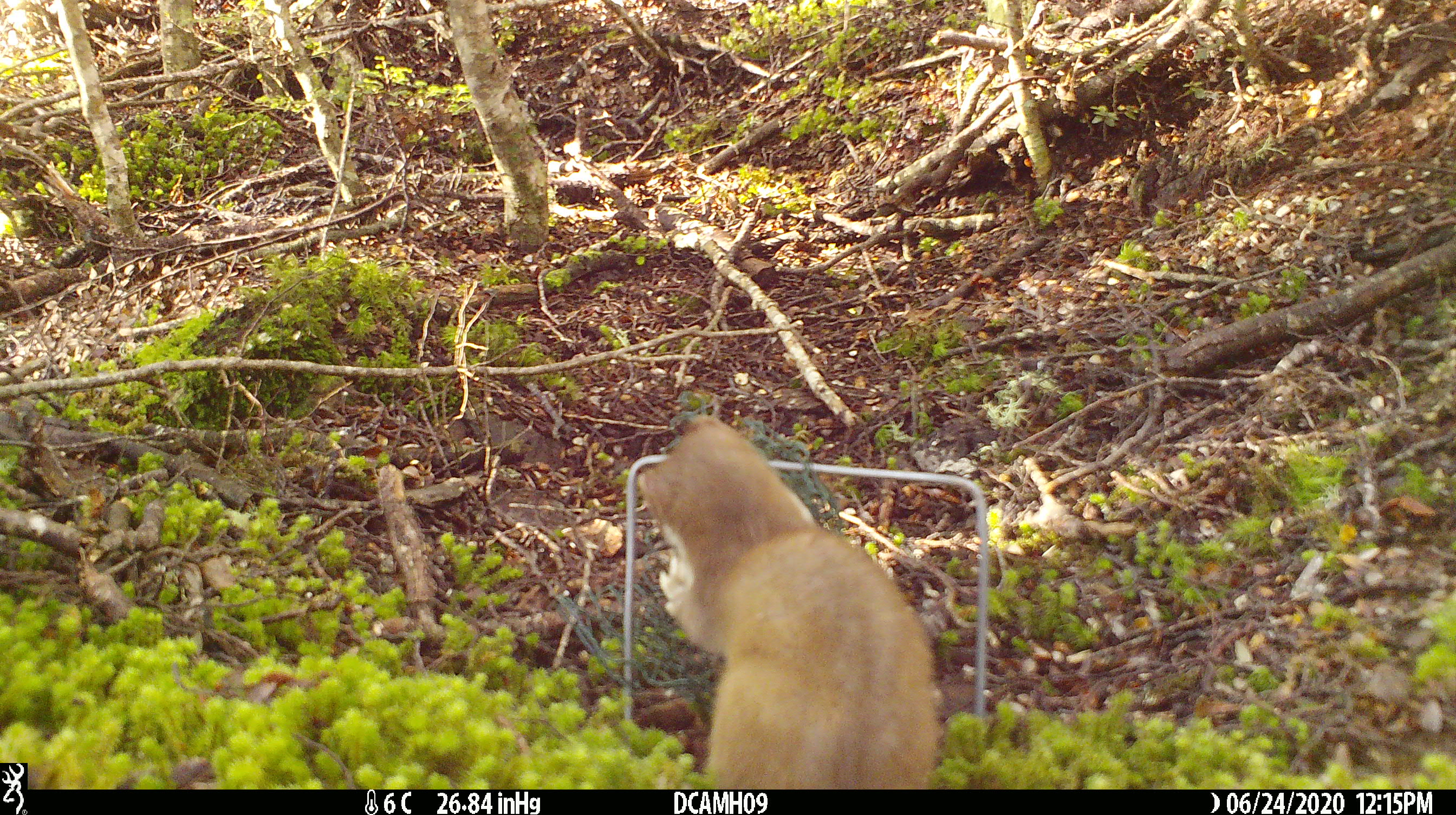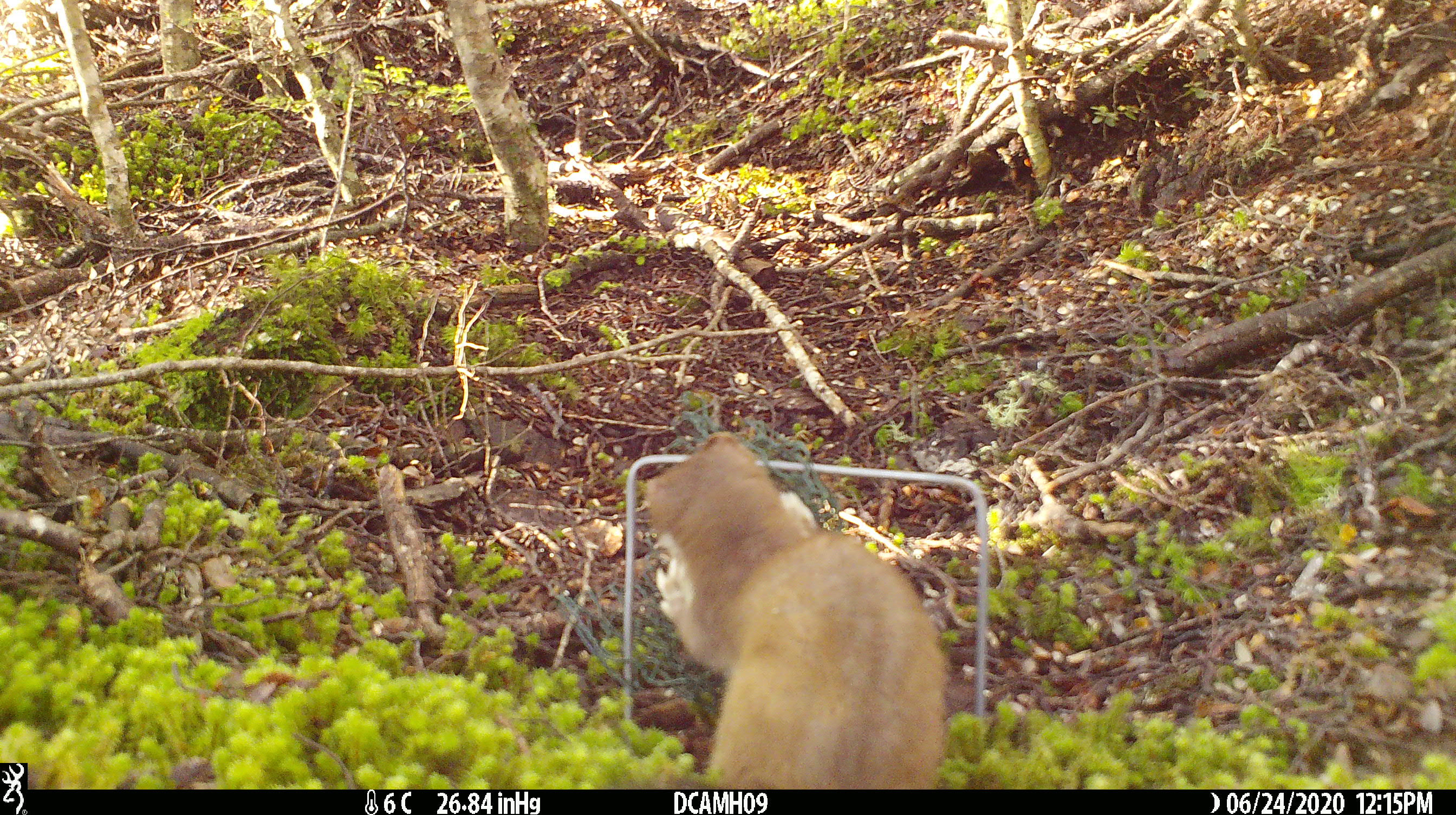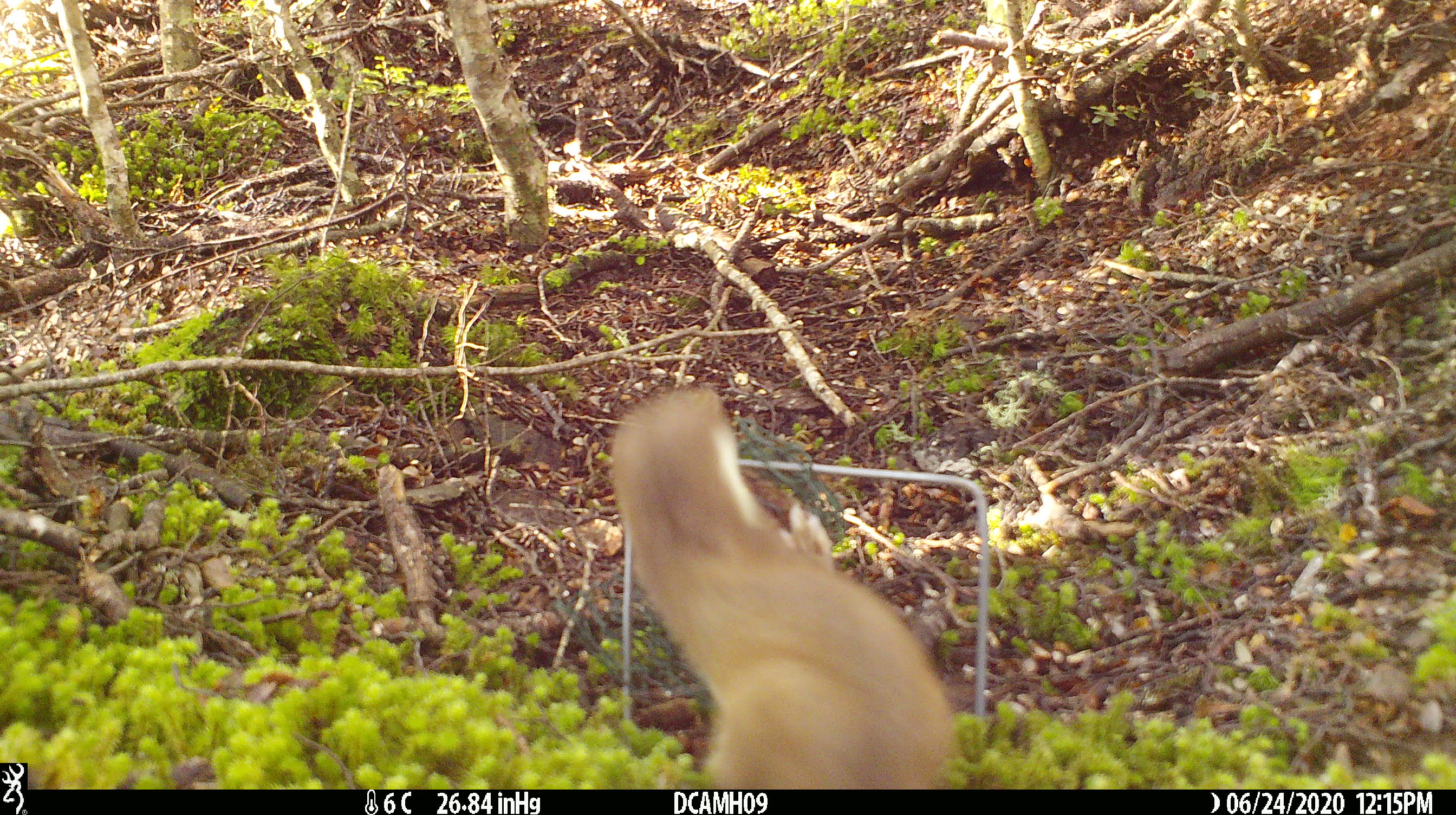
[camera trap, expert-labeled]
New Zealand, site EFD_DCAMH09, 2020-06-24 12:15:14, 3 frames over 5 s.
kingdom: Animalia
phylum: Chordata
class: Mammalia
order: Carnivora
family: Mustelidae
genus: Mustela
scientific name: Mustela erminea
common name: stoat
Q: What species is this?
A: Stoat (Mustela erminea).